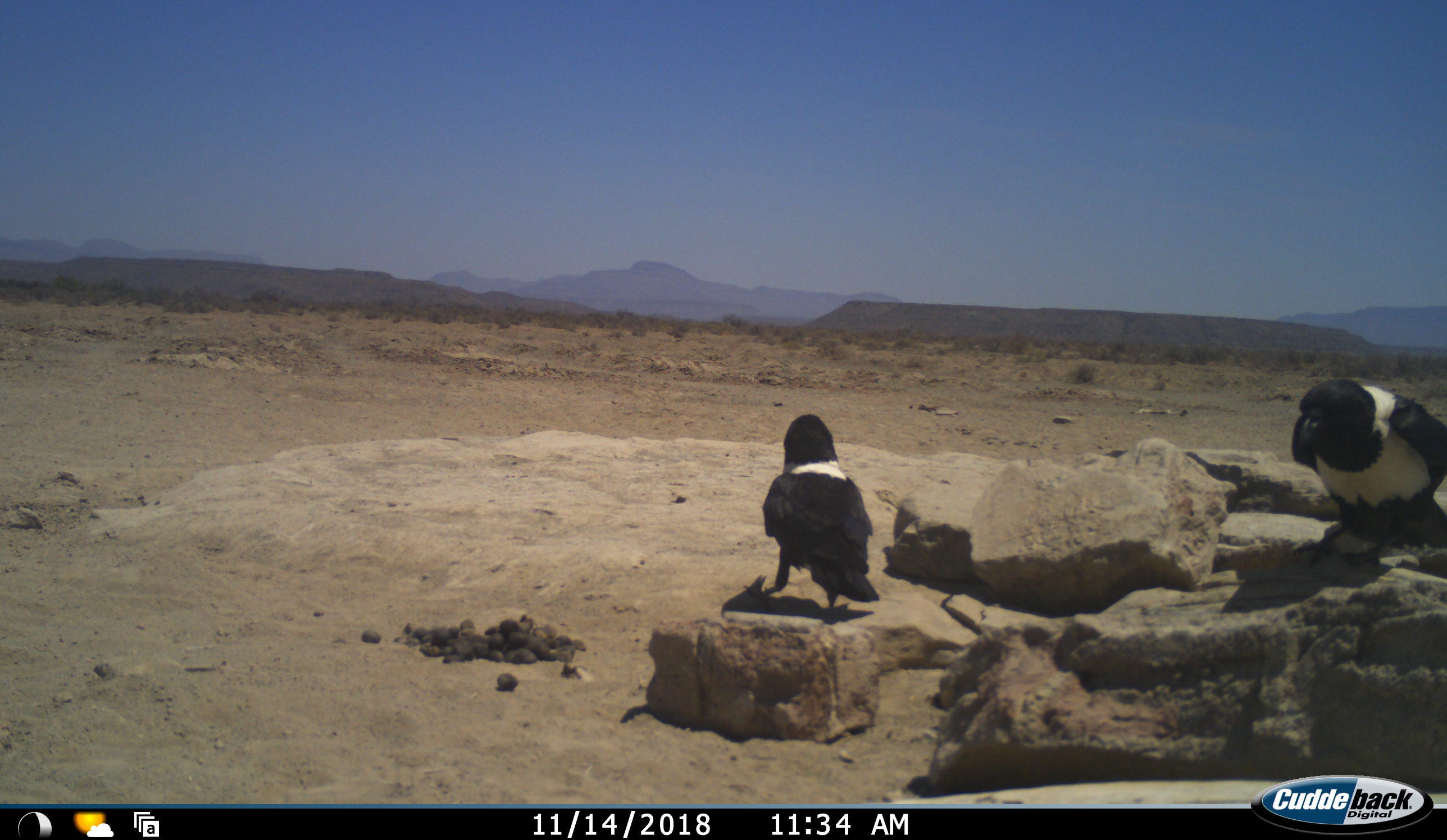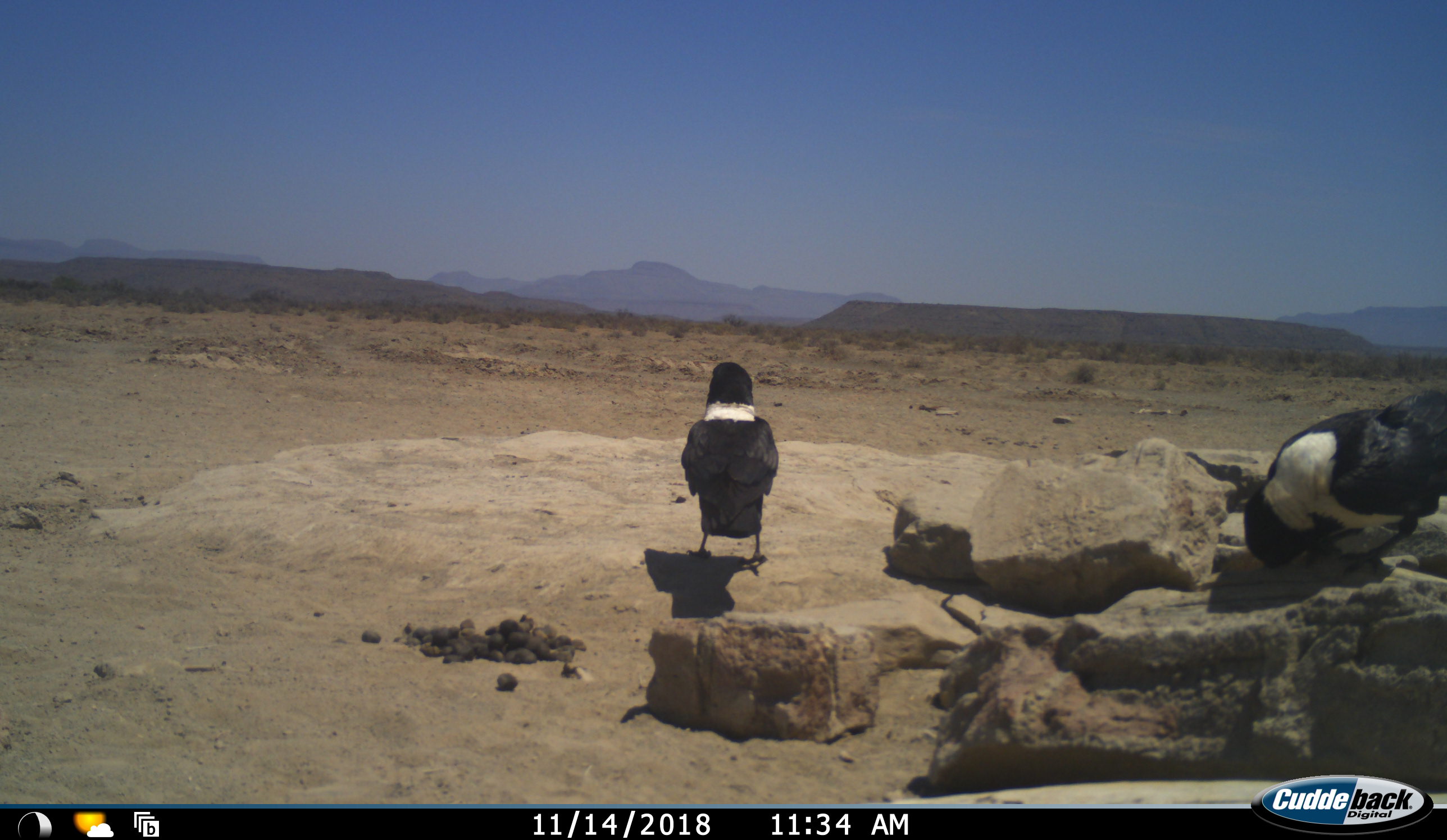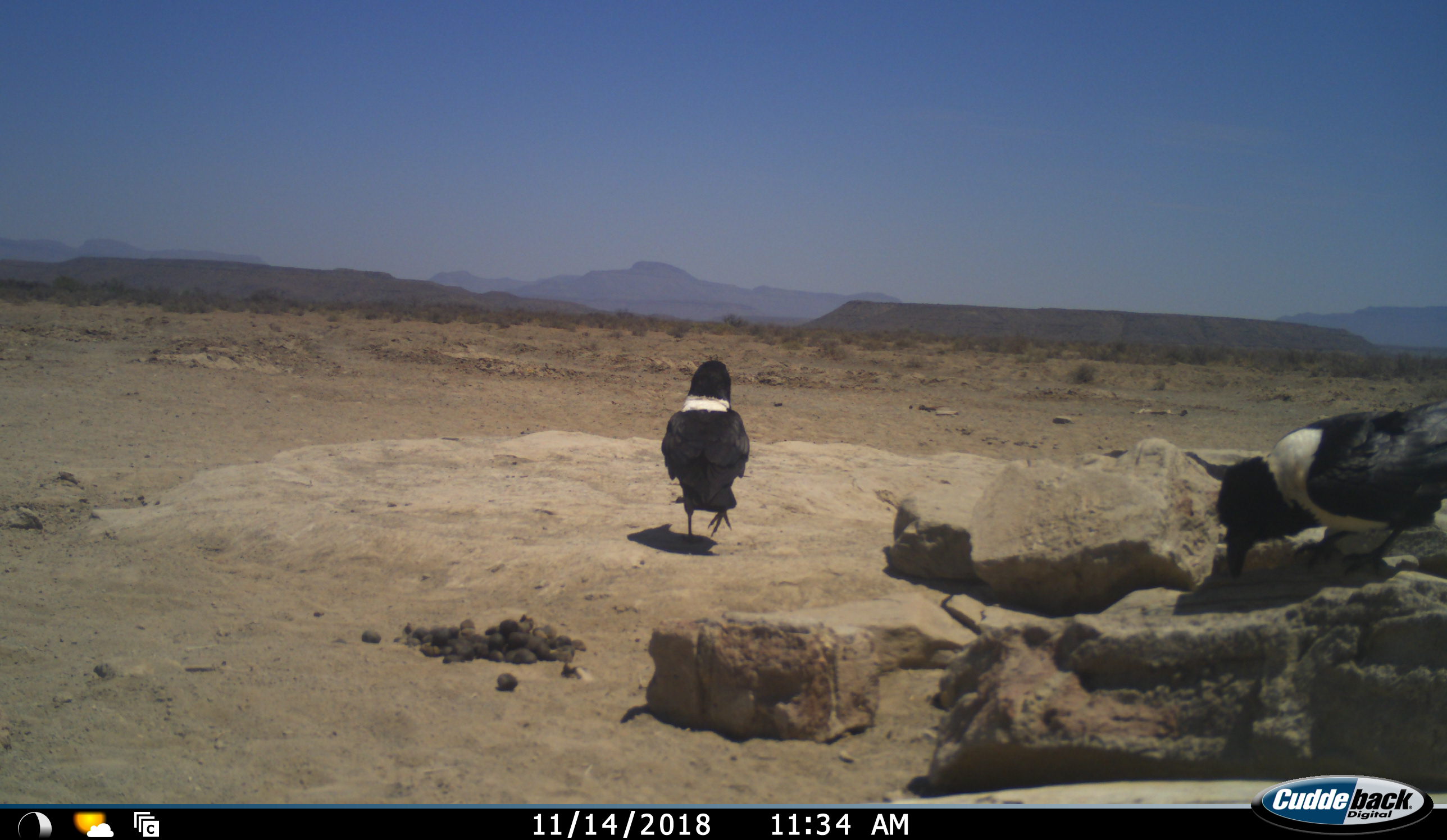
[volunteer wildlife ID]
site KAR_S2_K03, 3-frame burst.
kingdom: Animalia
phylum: Chordata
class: Aves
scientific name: Aves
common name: bird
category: birdother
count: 2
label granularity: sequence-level